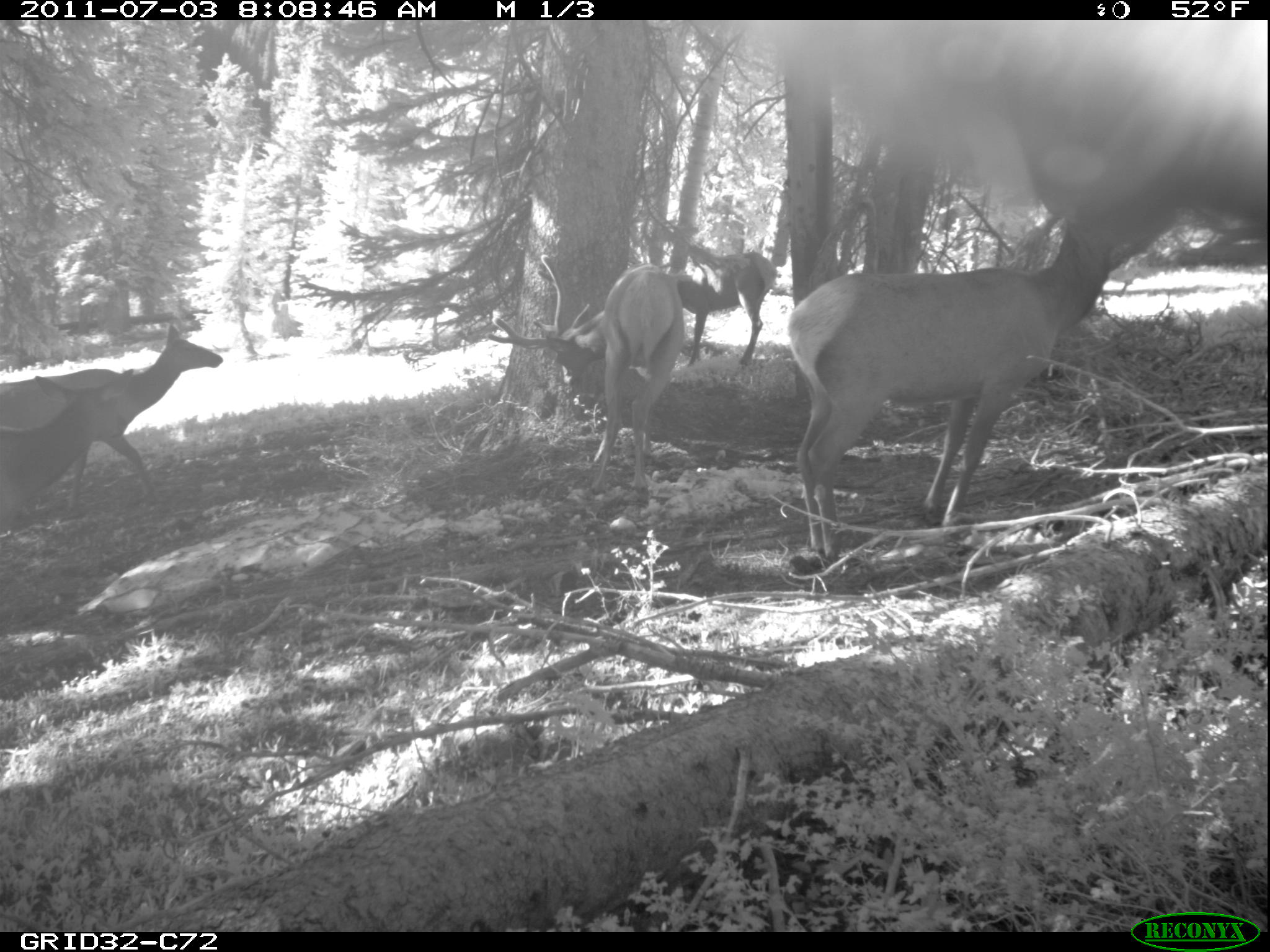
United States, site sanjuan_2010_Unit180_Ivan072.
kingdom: Animalia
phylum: Chordata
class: Mammalia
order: Artiodactyla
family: Cervidae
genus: Cervus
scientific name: Cervus elaphus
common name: red deer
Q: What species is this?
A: Cervus elaphus (red deer).